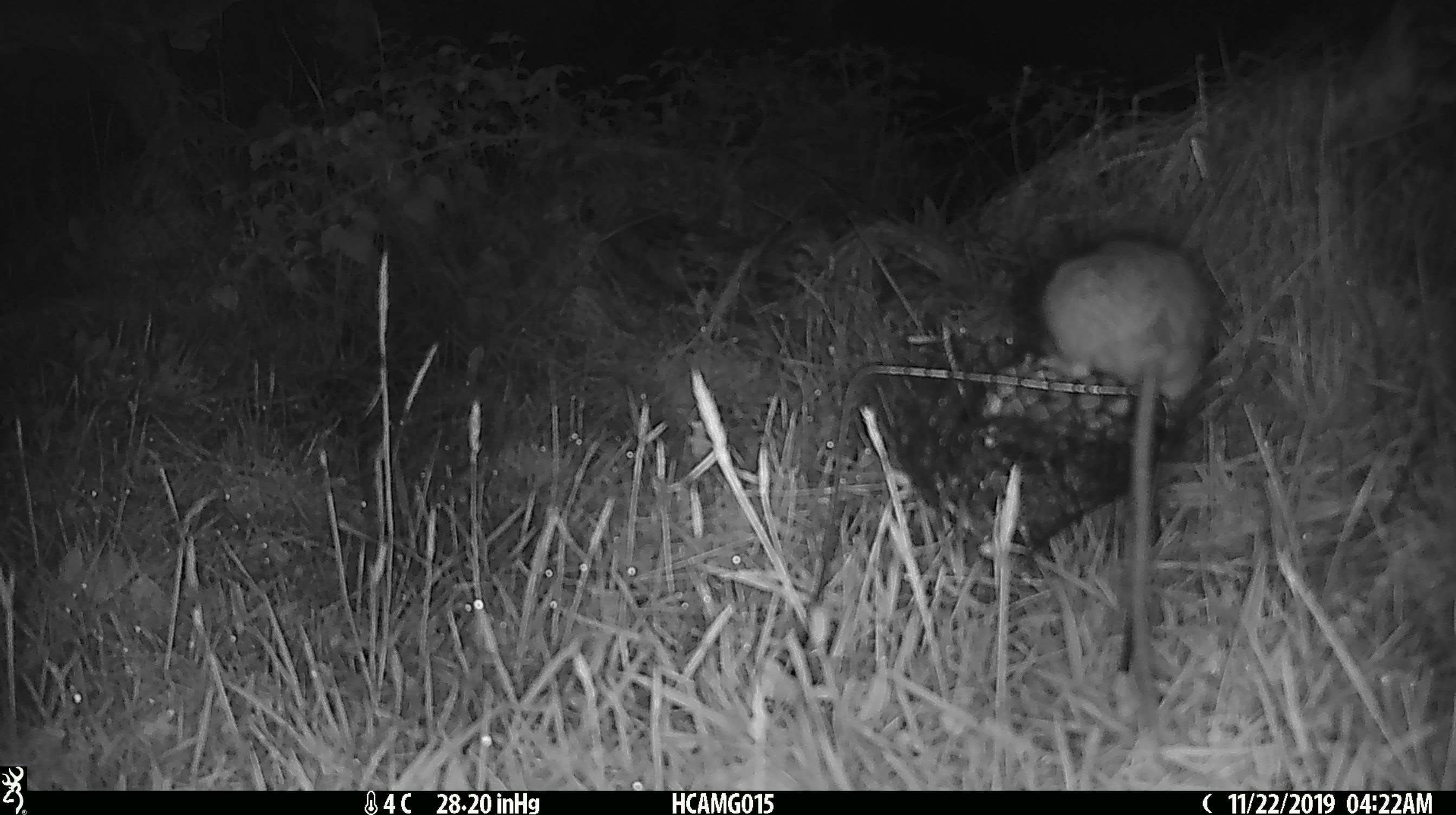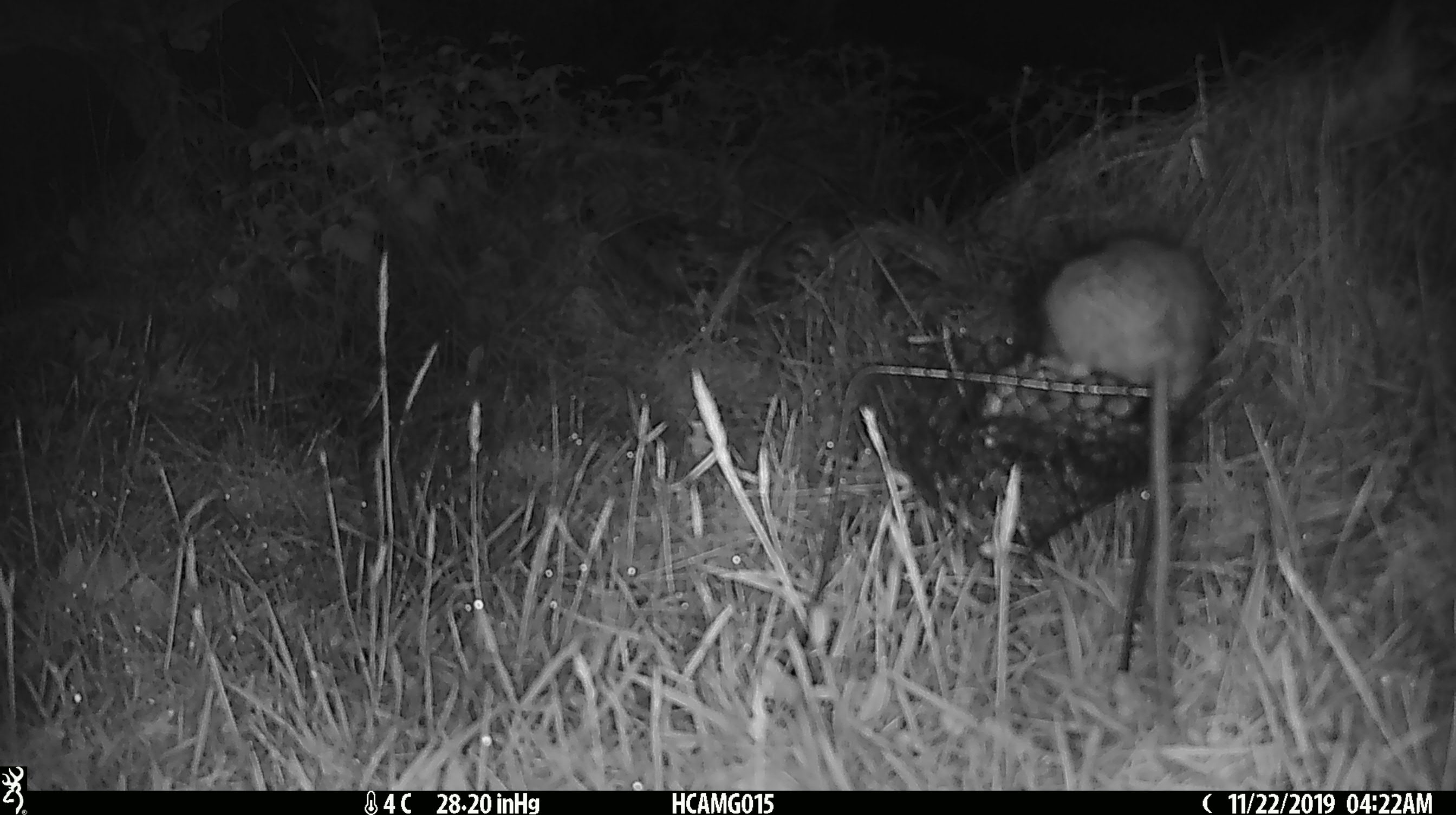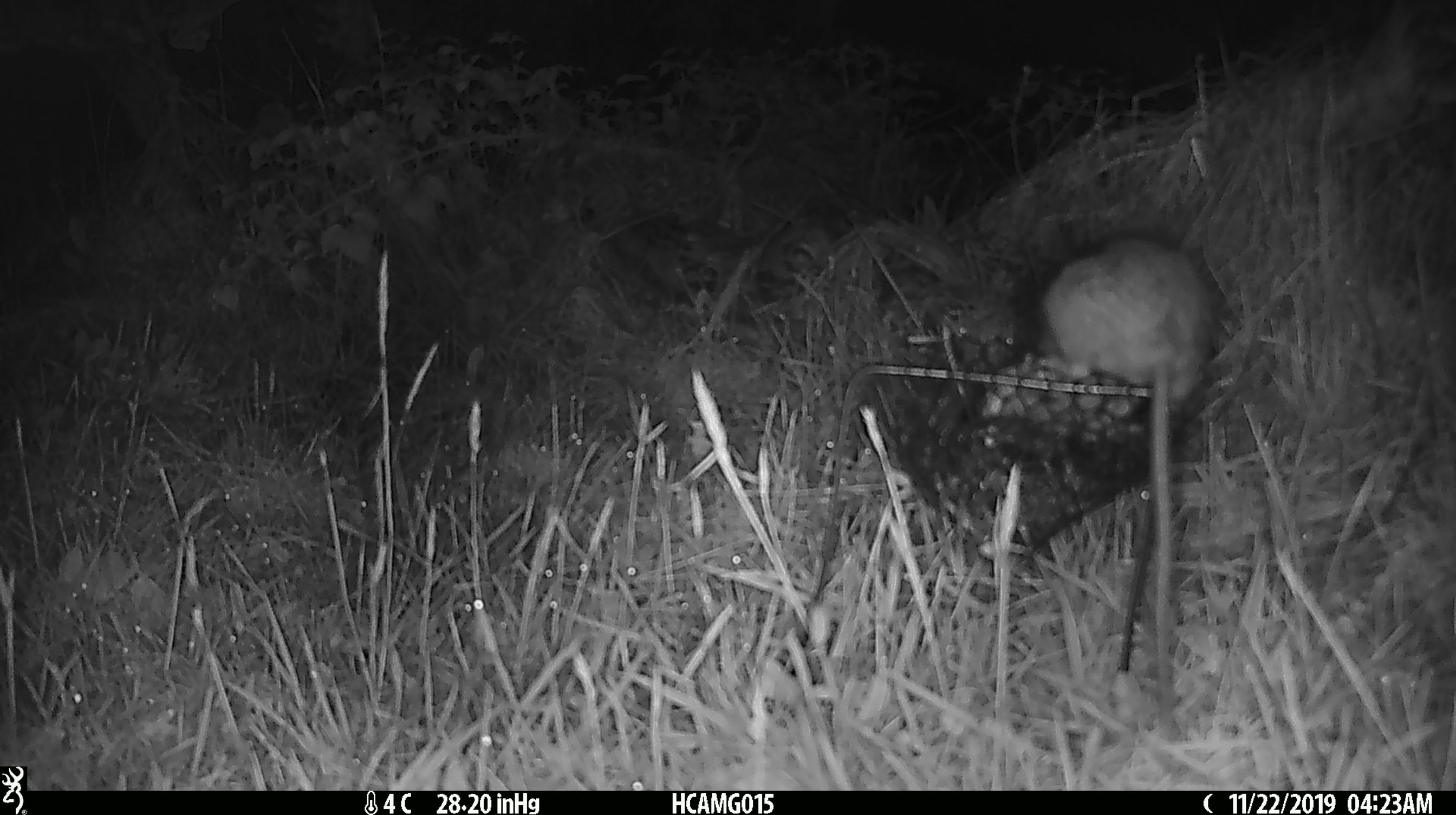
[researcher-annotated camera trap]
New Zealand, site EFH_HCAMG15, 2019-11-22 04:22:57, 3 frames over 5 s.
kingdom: Animalia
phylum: Chordata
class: Mammalia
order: Rodentia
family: Muridae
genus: Rattus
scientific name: Rattus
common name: rat